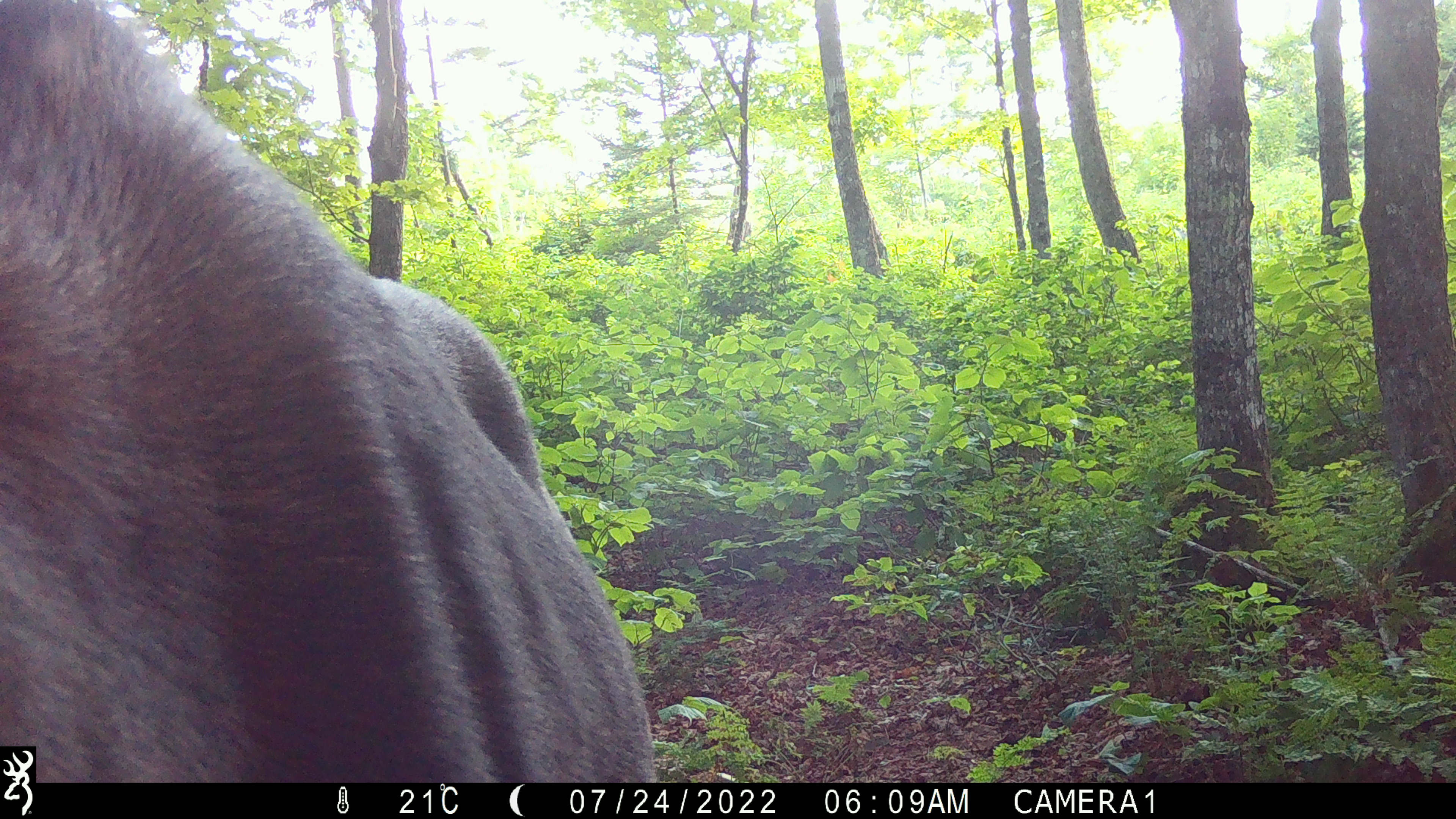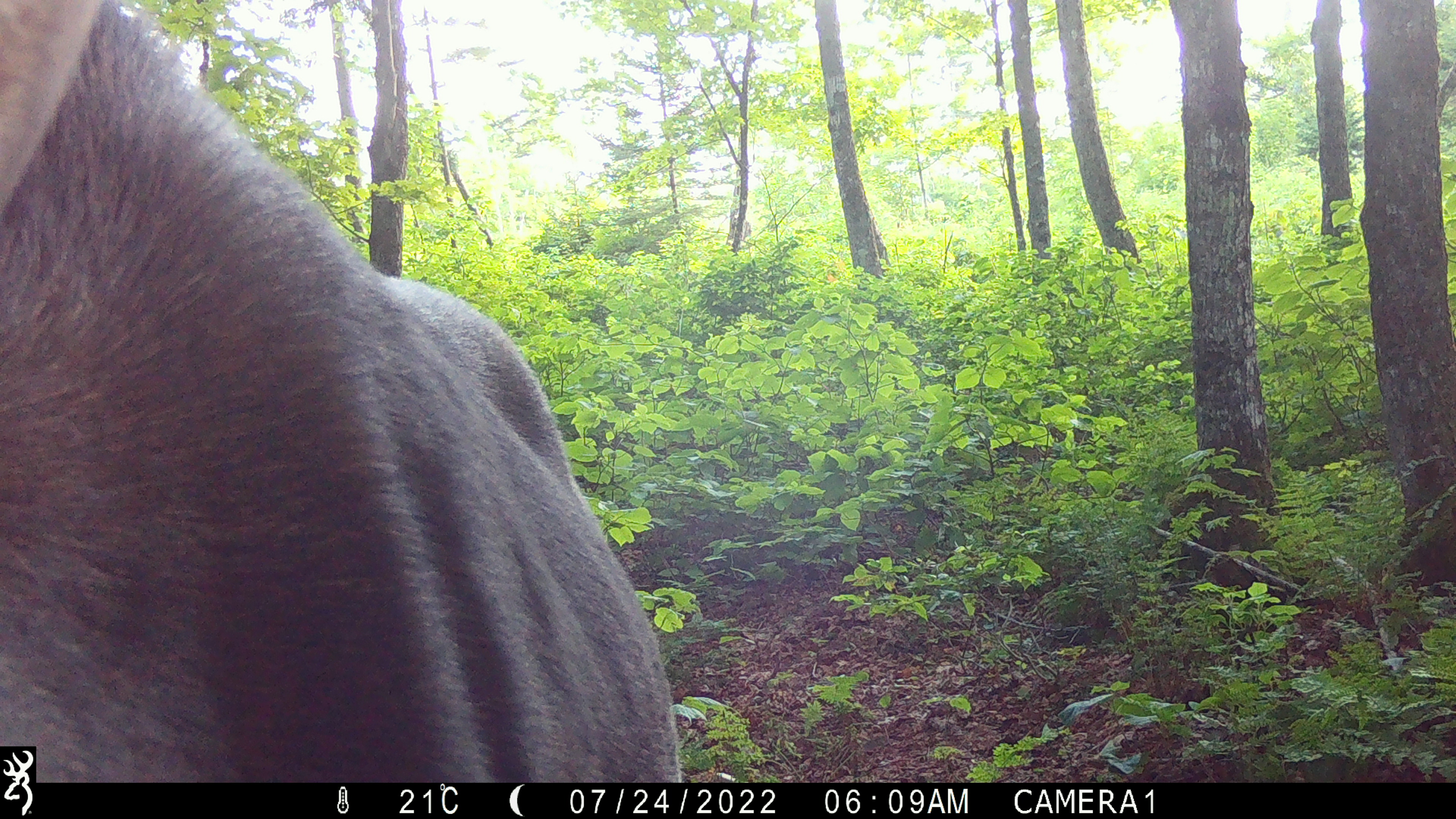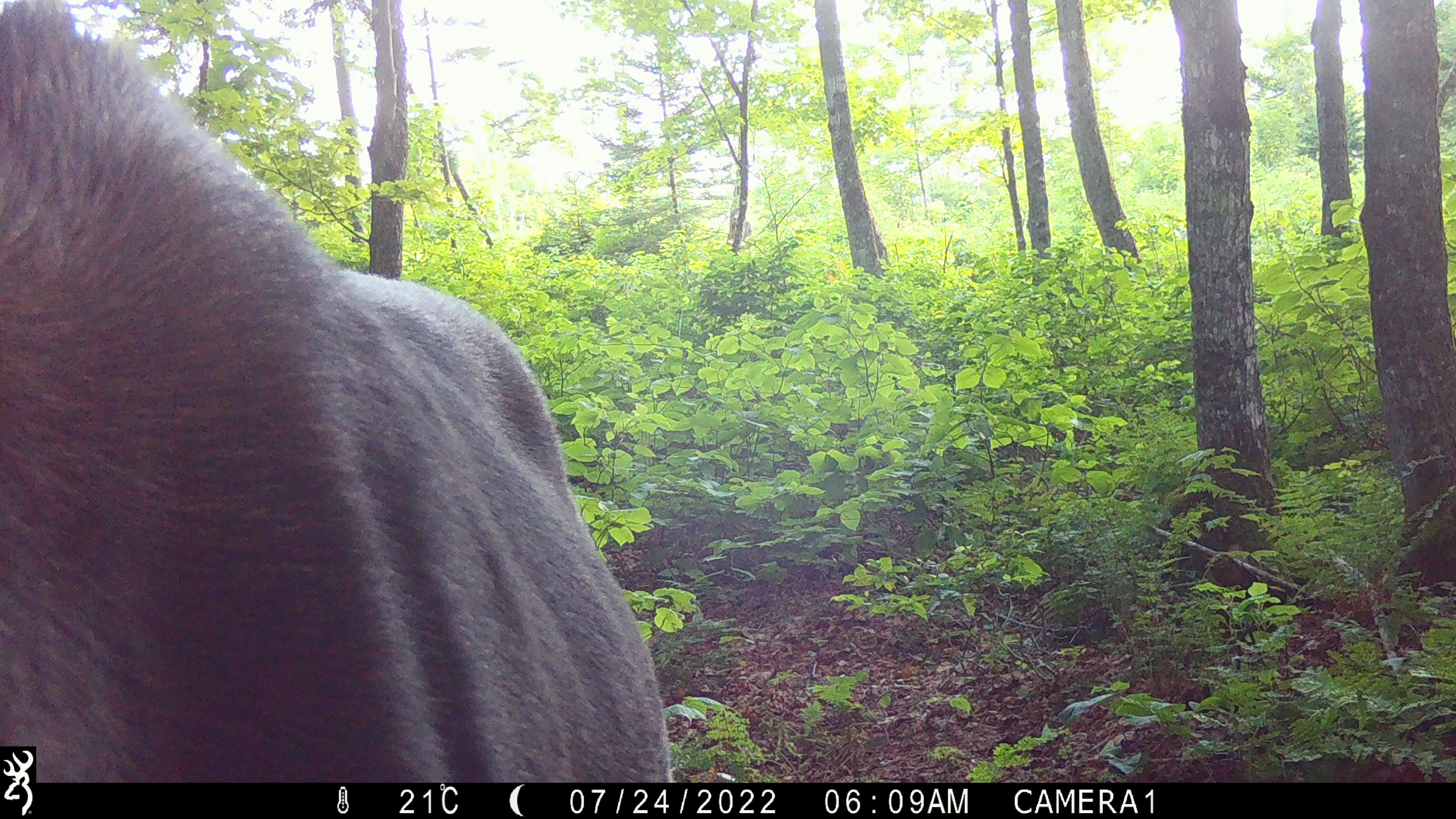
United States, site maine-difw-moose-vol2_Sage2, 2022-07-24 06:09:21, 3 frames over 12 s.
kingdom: Animalia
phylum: Chordata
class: Mammalia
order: Artiodactyla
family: Cervidae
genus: Alces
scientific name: Alces alces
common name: moose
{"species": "moose (Alces alces)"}